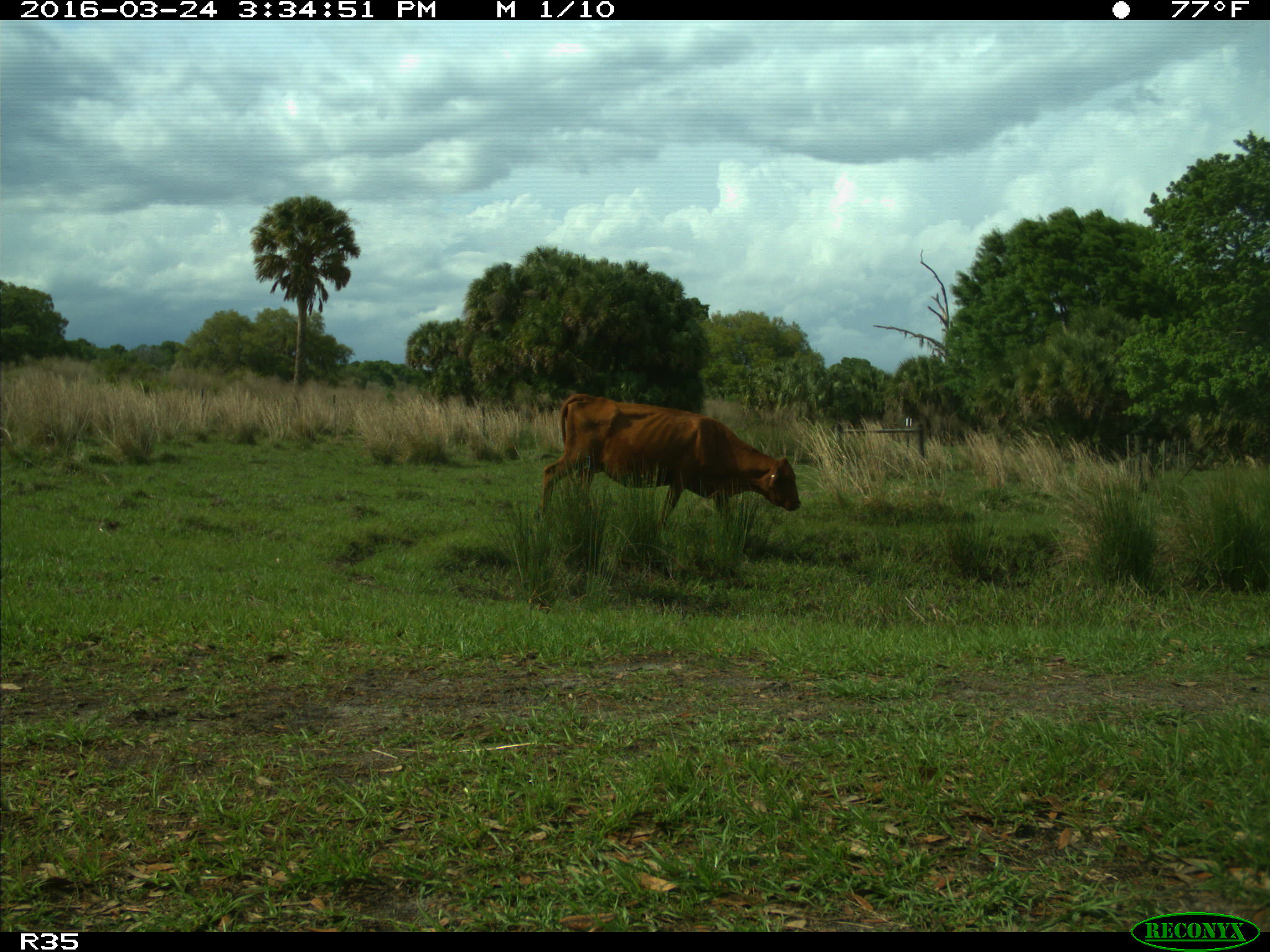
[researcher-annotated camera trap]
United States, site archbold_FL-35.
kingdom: Animalia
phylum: Chordata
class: Mammalia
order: Artiodactyla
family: Bovidae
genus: Bos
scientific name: Bos taurus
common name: domestic cow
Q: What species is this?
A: Bos taurus (domestic cow).